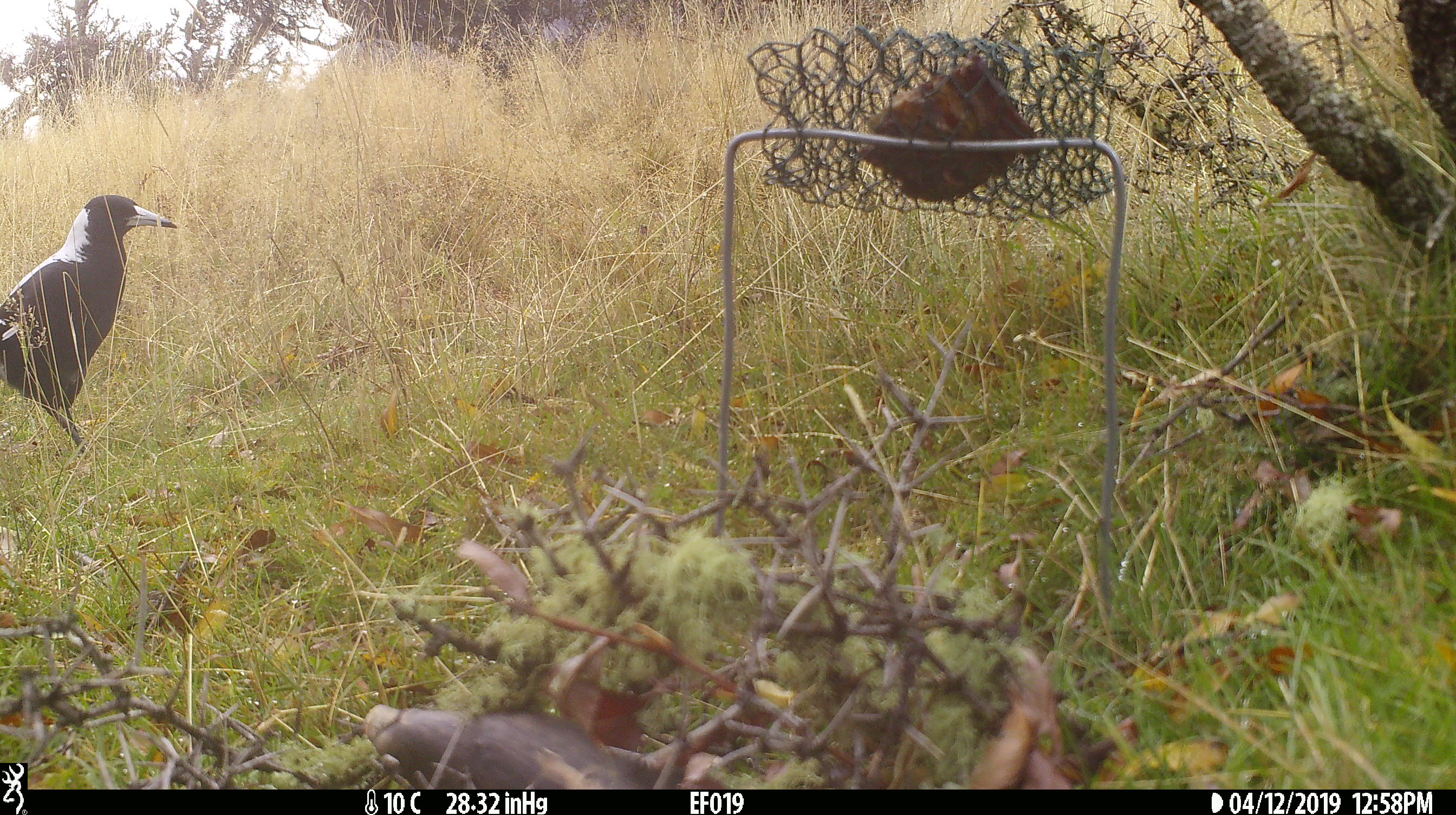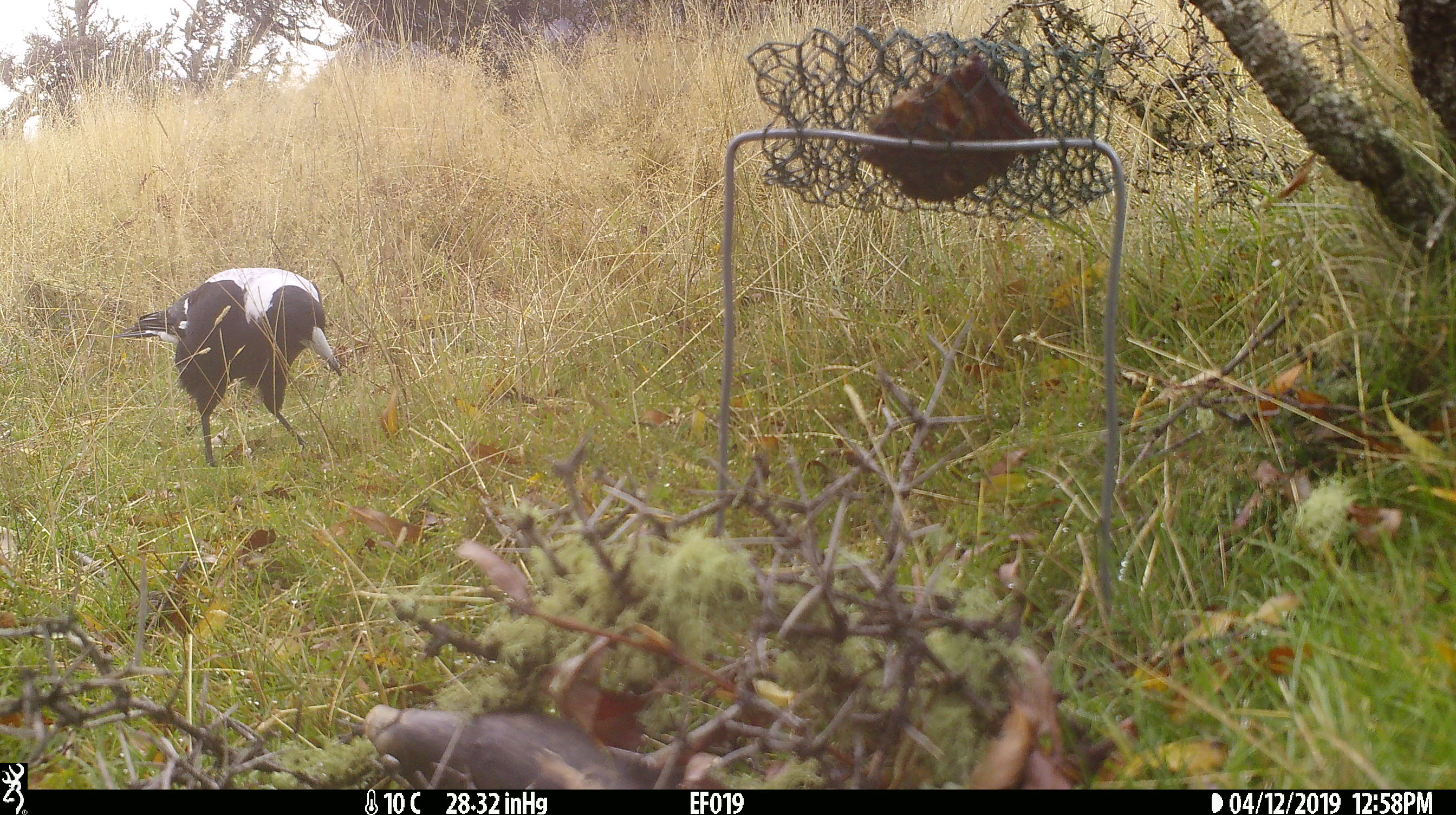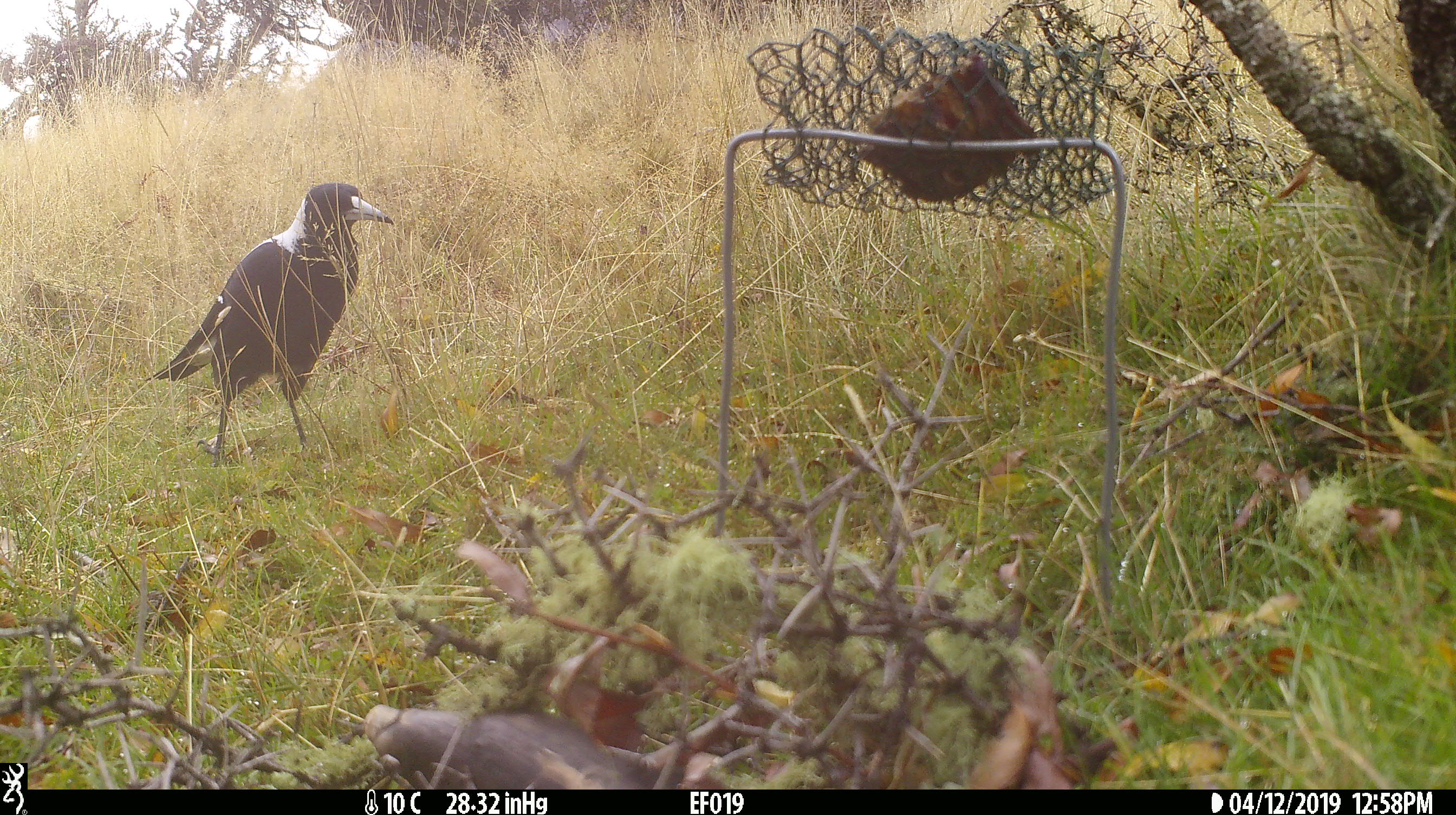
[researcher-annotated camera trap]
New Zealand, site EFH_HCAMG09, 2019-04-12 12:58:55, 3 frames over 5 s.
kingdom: Animalia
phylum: Chordata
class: Aves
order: Passeriformes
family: Artamidae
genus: Gymnorhina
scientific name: Gymnorhina tibicen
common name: australian magpie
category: magpie